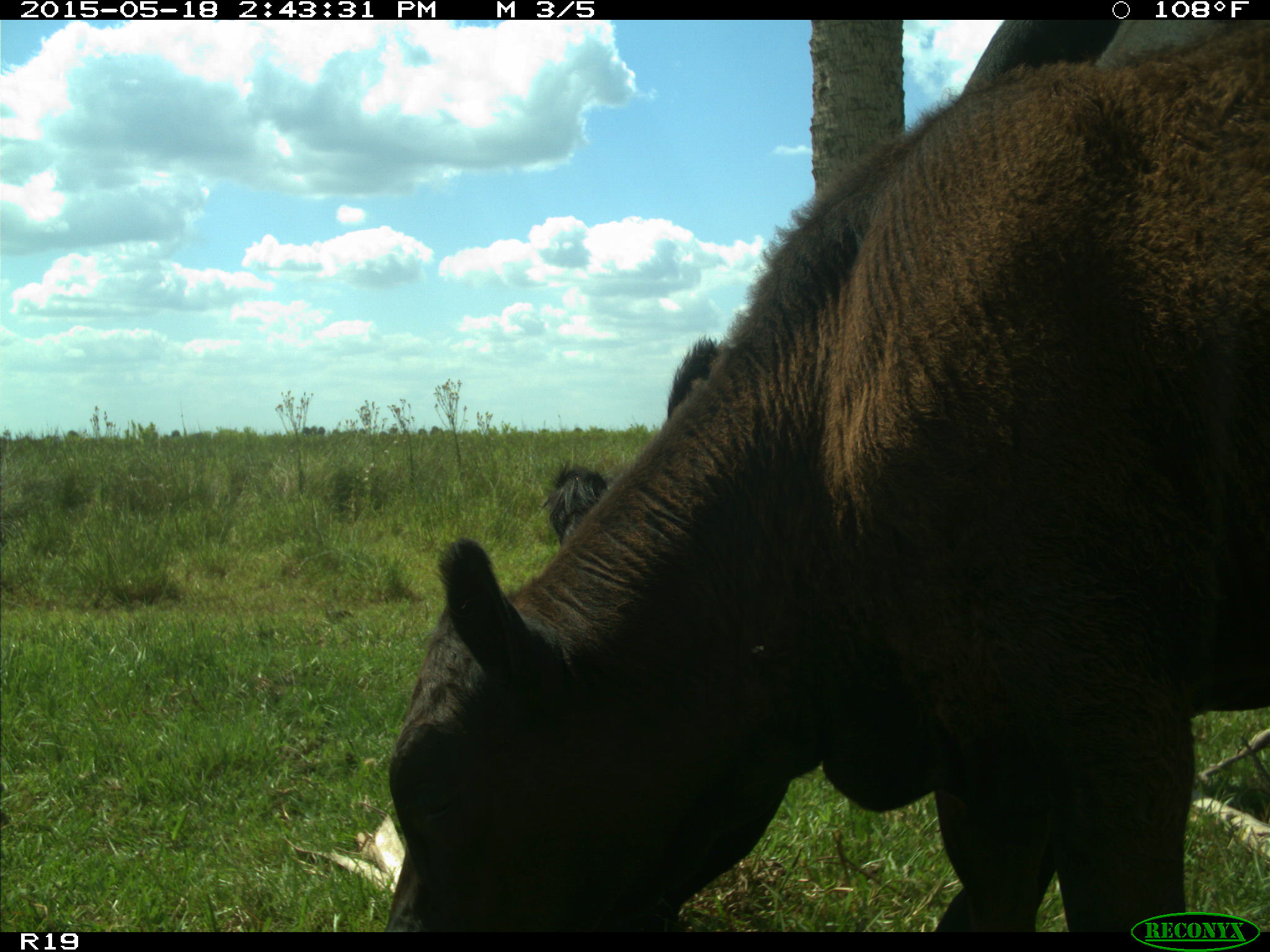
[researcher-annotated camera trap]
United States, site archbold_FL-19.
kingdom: Animalia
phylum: Chordata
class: Mammalia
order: Artiodactyla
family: Bovidae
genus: Bos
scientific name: Bos taurus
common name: domestic cow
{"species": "Bos taurus (domestic cow)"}